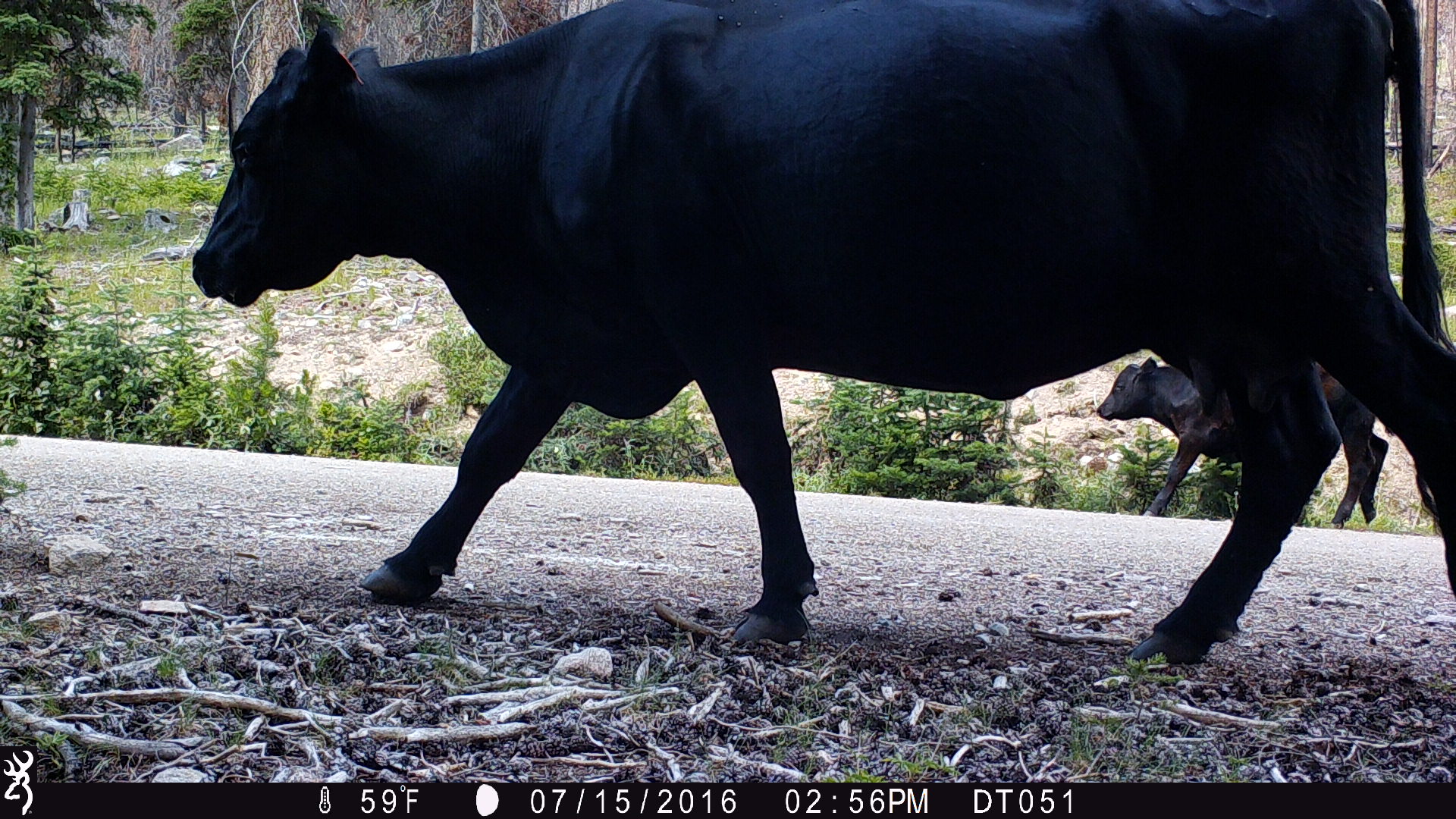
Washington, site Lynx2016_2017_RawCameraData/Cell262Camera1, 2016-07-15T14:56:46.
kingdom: Animalia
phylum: Chordata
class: Mammalia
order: Artiodactyla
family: Bovidae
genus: Bos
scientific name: Bos taurus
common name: domestic cattle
Domestic cattle (Bos taurus). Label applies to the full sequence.